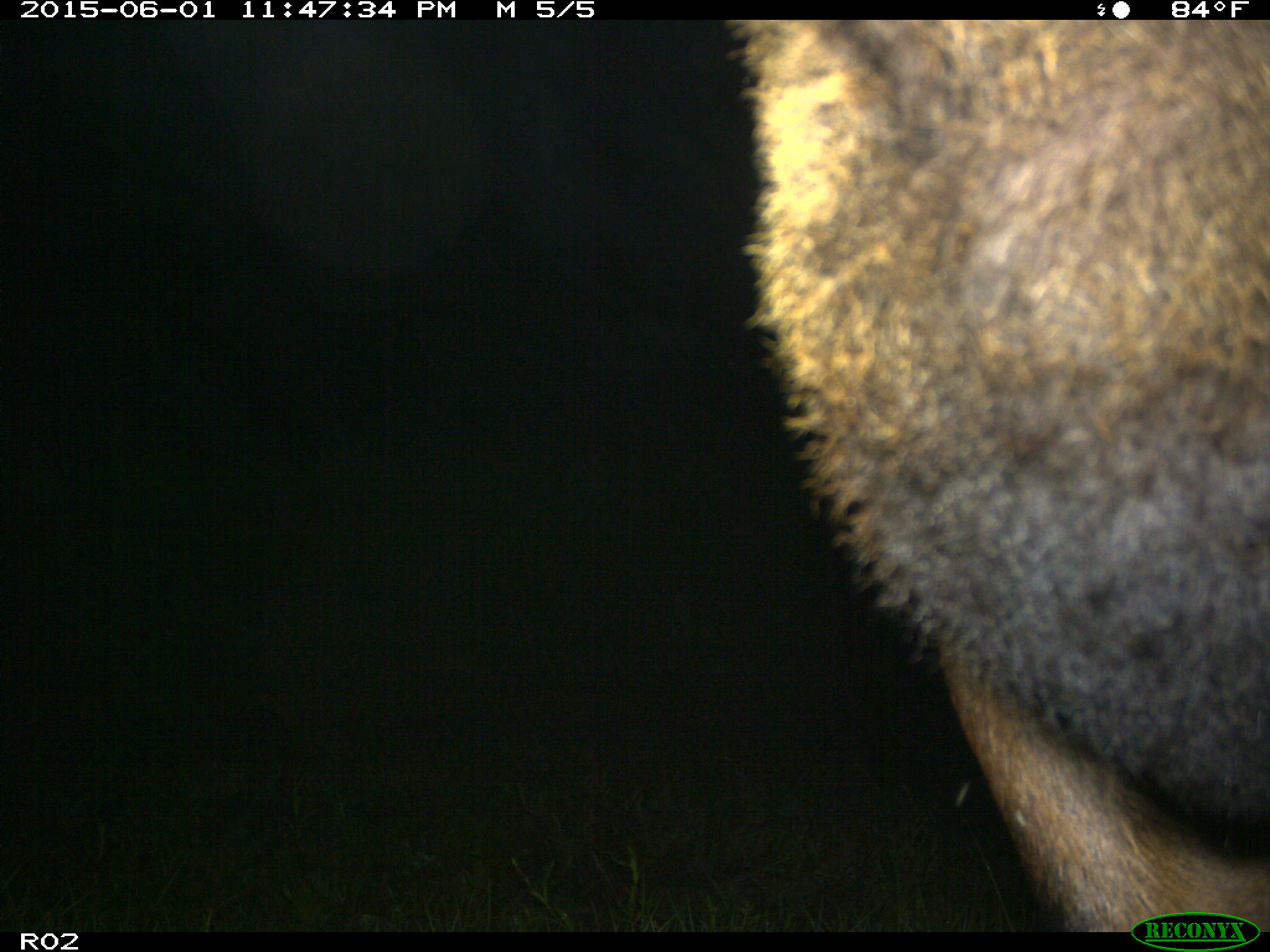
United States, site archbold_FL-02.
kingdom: Animalia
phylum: Chordata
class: Mammalia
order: Artiodactyla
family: Bovidae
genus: Bos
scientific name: Bos taurus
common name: domestic cow